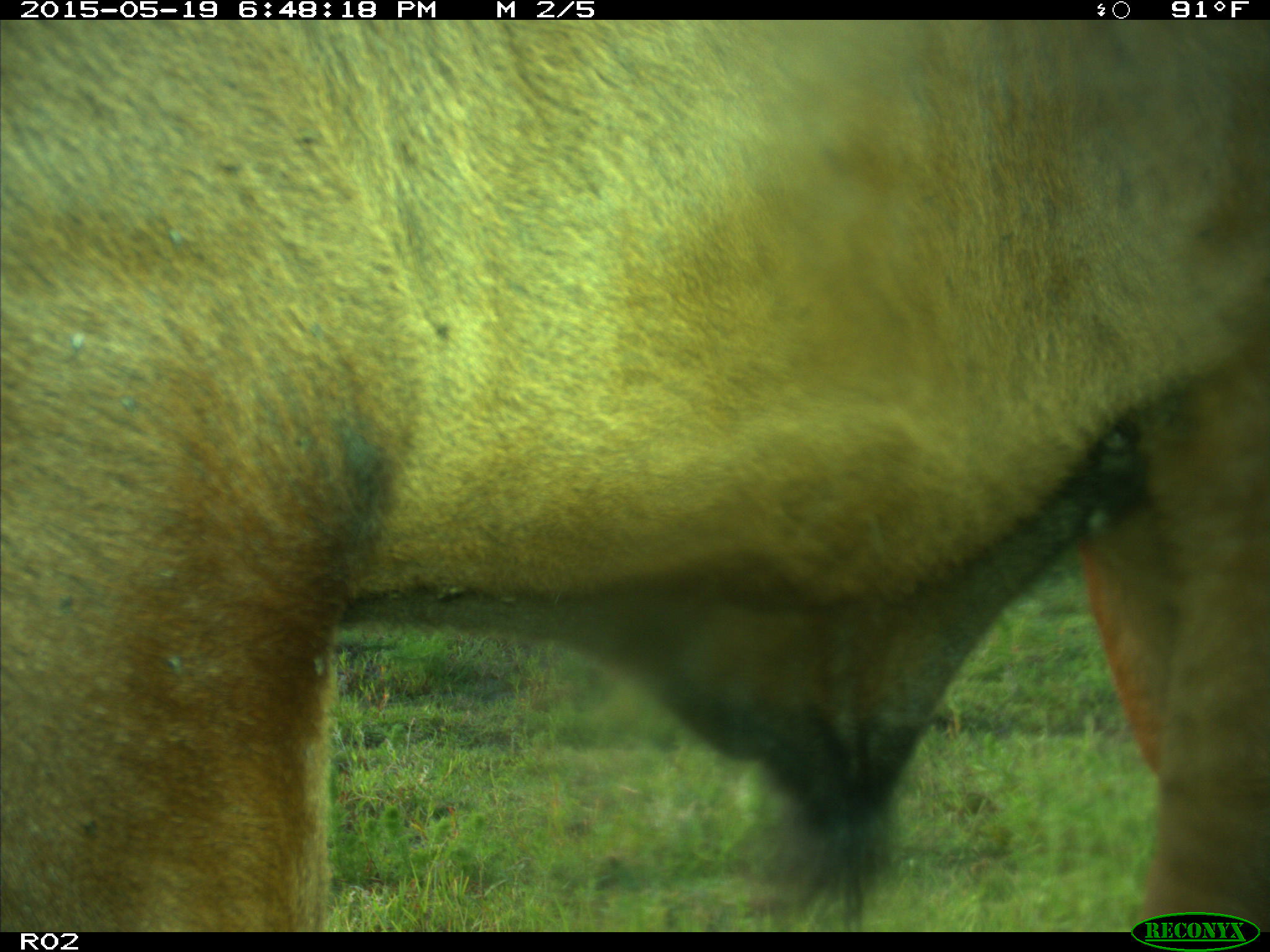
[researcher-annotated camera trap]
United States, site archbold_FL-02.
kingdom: Animalia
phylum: Chordata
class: Mammalia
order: Artiodactyla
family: Bovidae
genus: Bos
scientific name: Bos taurus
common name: domestic cow